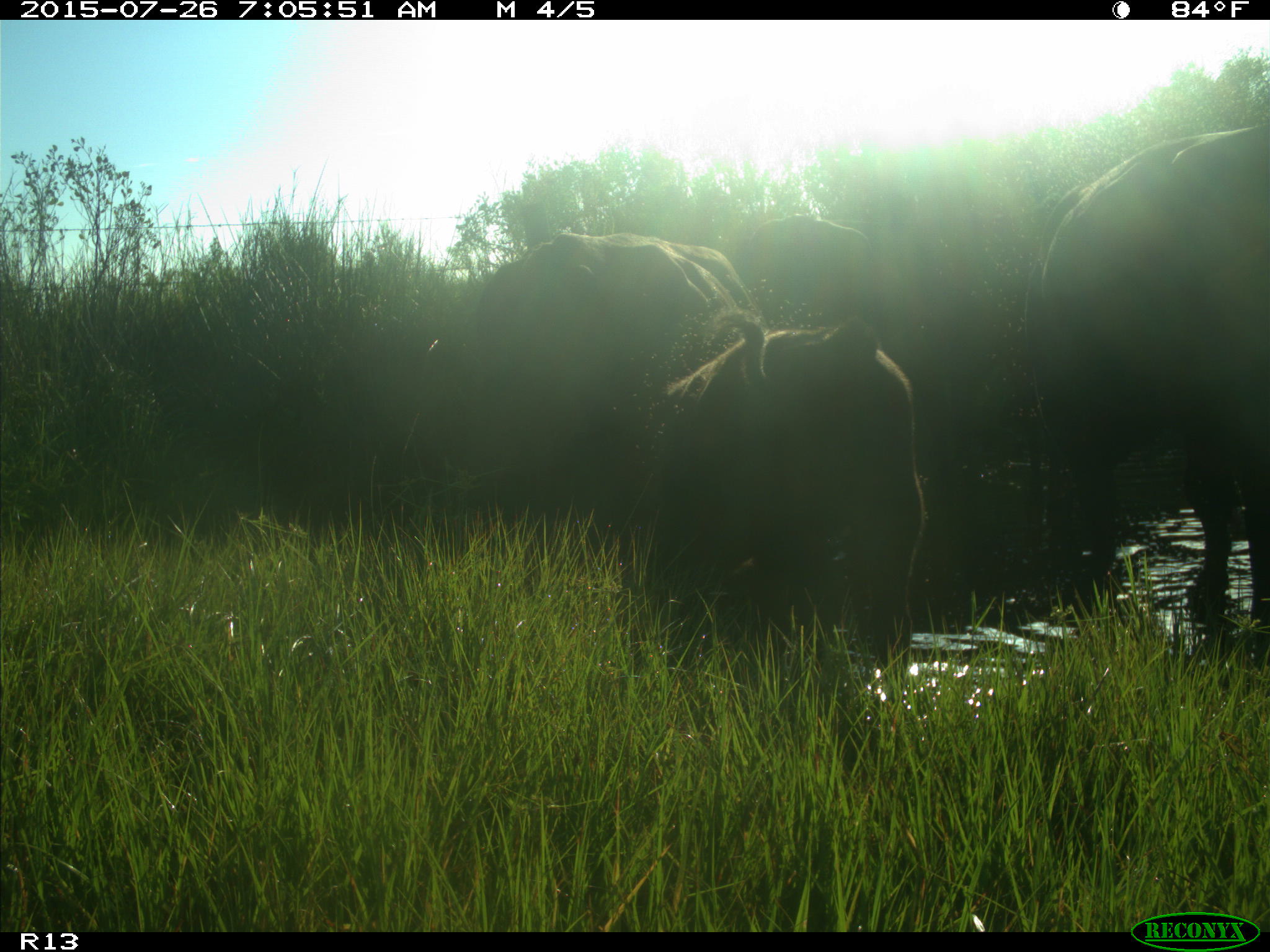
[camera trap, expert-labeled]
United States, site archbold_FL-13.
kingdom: Animalia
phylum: Chordata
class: Mammalia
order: Artiodactyla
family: Bovidae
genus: Bos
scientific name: Bos taurus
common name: domestic cow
Bos taurus (domestic cow).